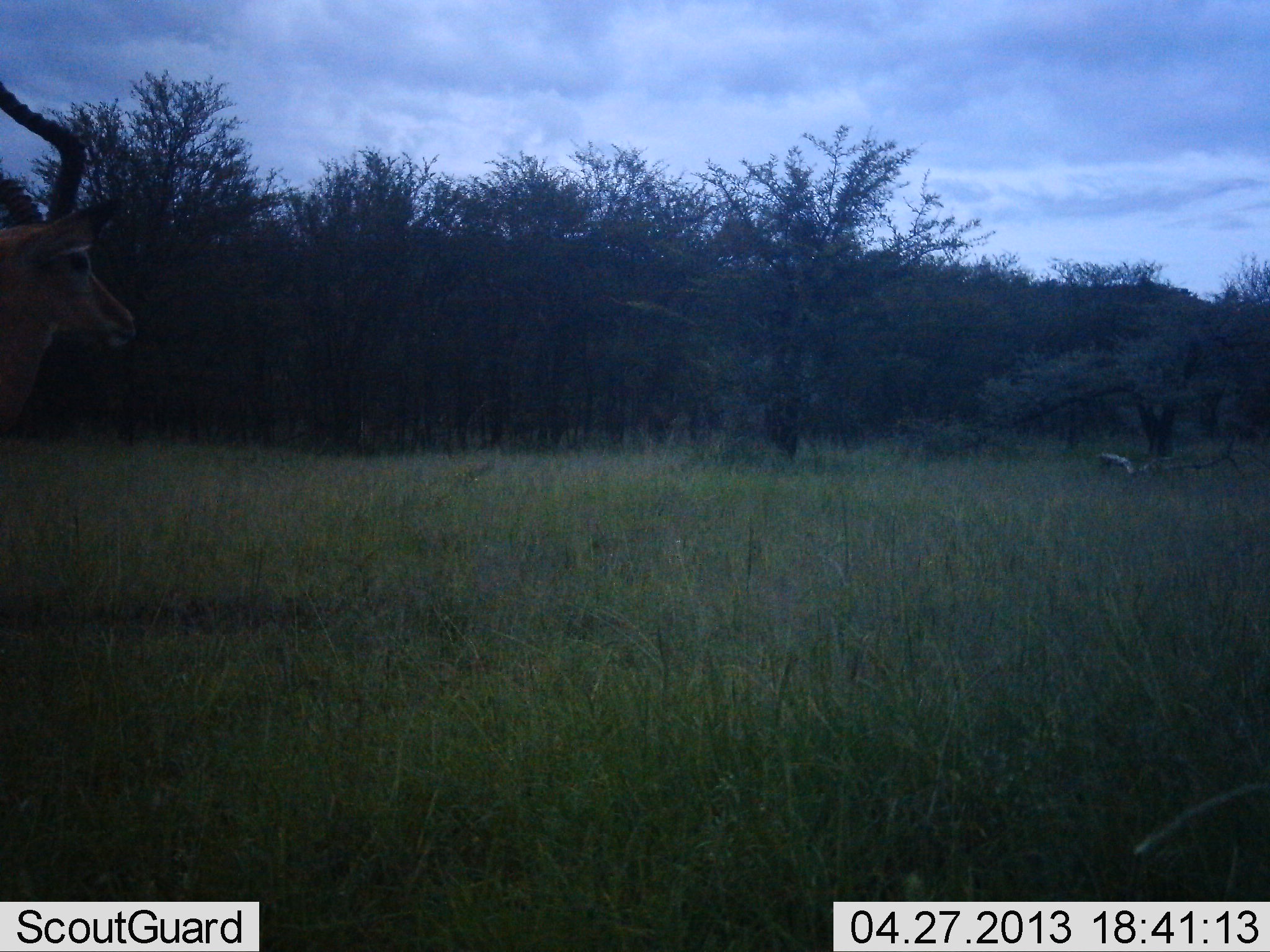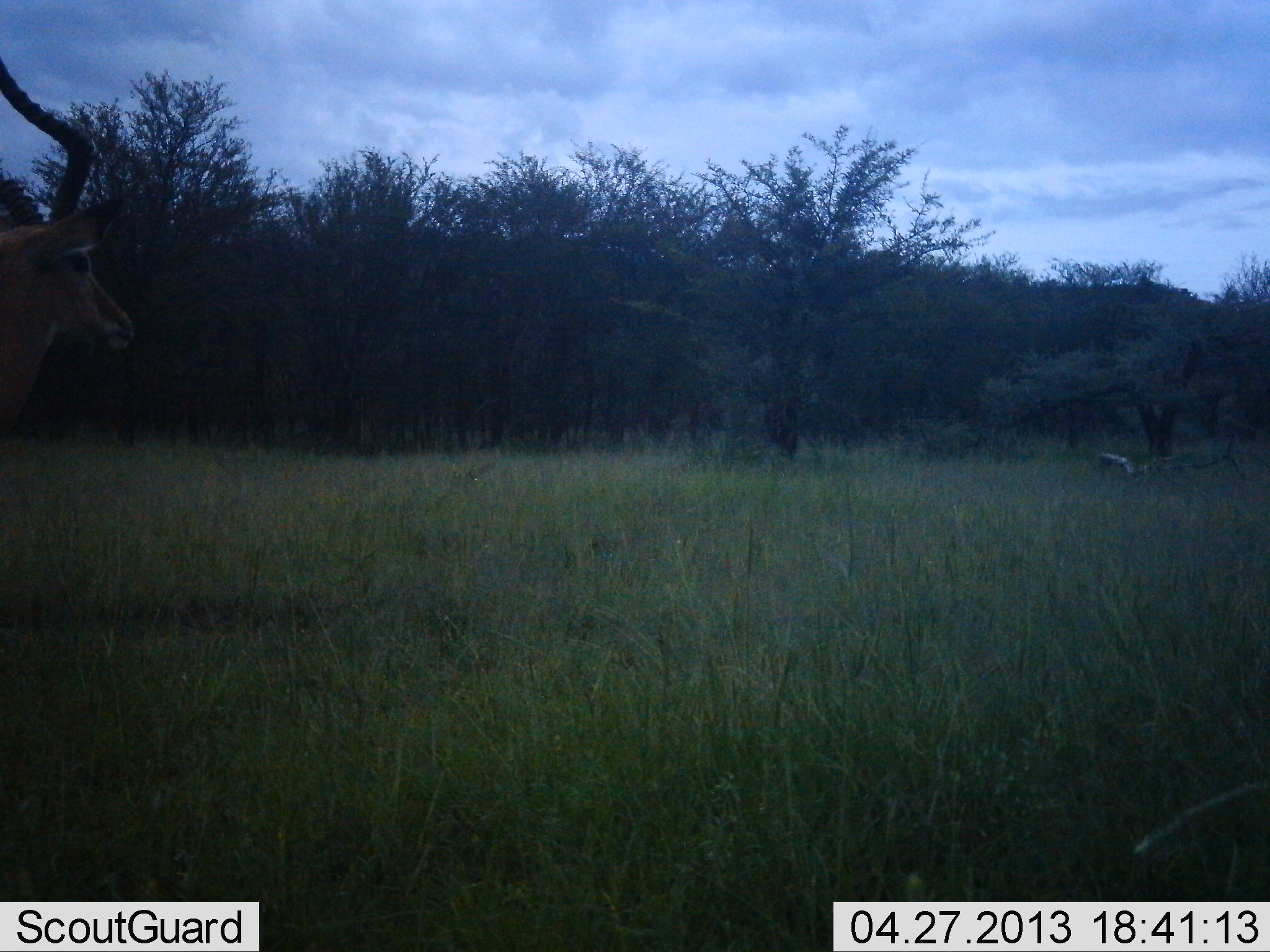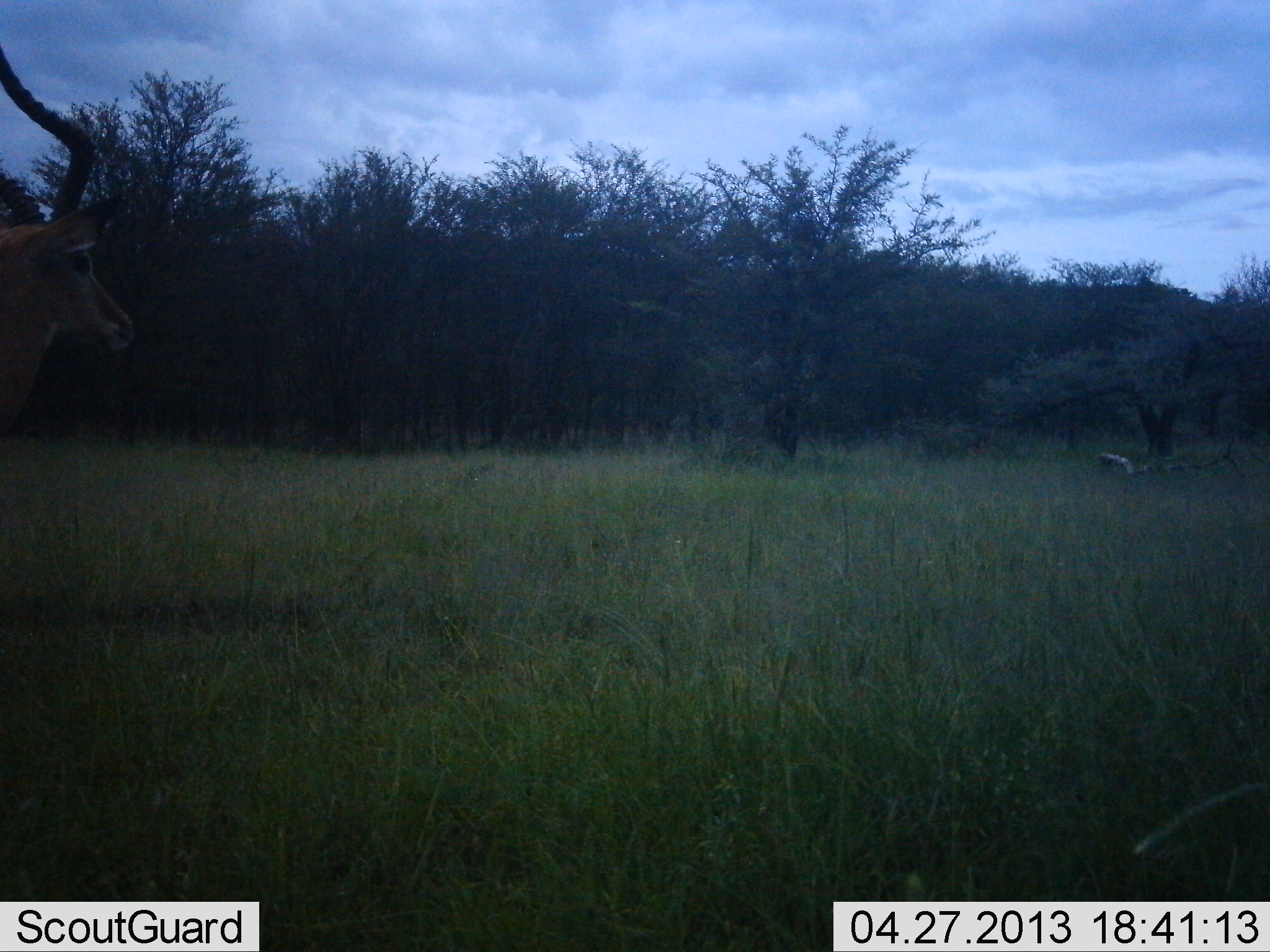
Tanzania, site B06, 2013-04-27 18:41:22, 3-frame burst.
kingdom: Animalia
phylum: Chordata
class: Mammalia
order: Artiodactyla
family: Bovidae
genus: Aepyceros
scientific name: Aepyceros melampus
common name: impala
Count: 1.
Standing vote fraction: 92%.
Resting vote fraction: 0%.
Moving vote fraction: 4%.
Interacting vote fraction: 0%.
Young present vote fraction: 0%.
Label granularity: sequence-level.